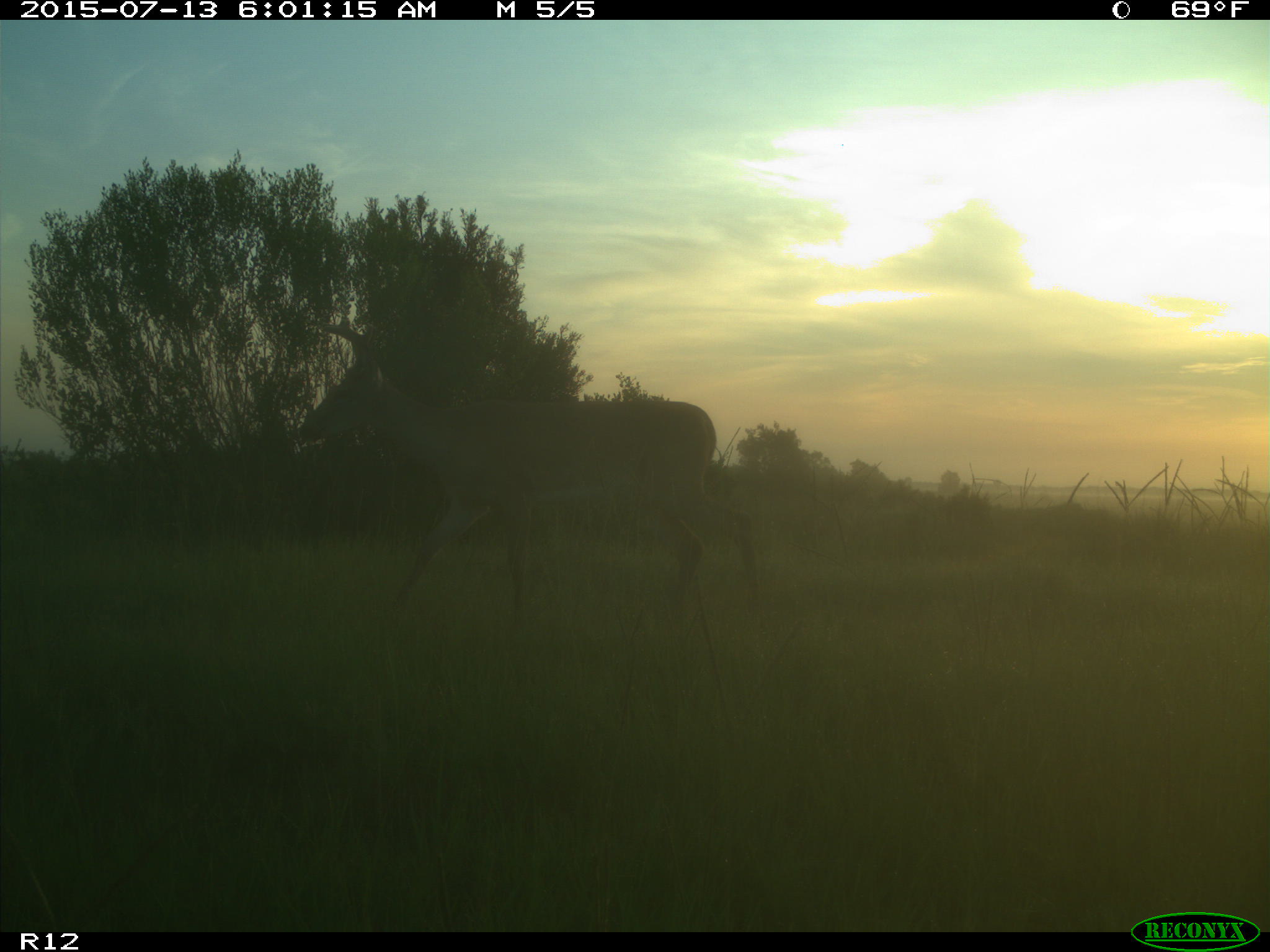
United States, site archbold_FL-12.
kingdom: Animalia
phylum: Chordata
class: Mammalia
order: Artiodactyla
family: Cervidae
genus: Odocoileus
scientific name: Odocoileus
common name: deer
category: unidentified deer